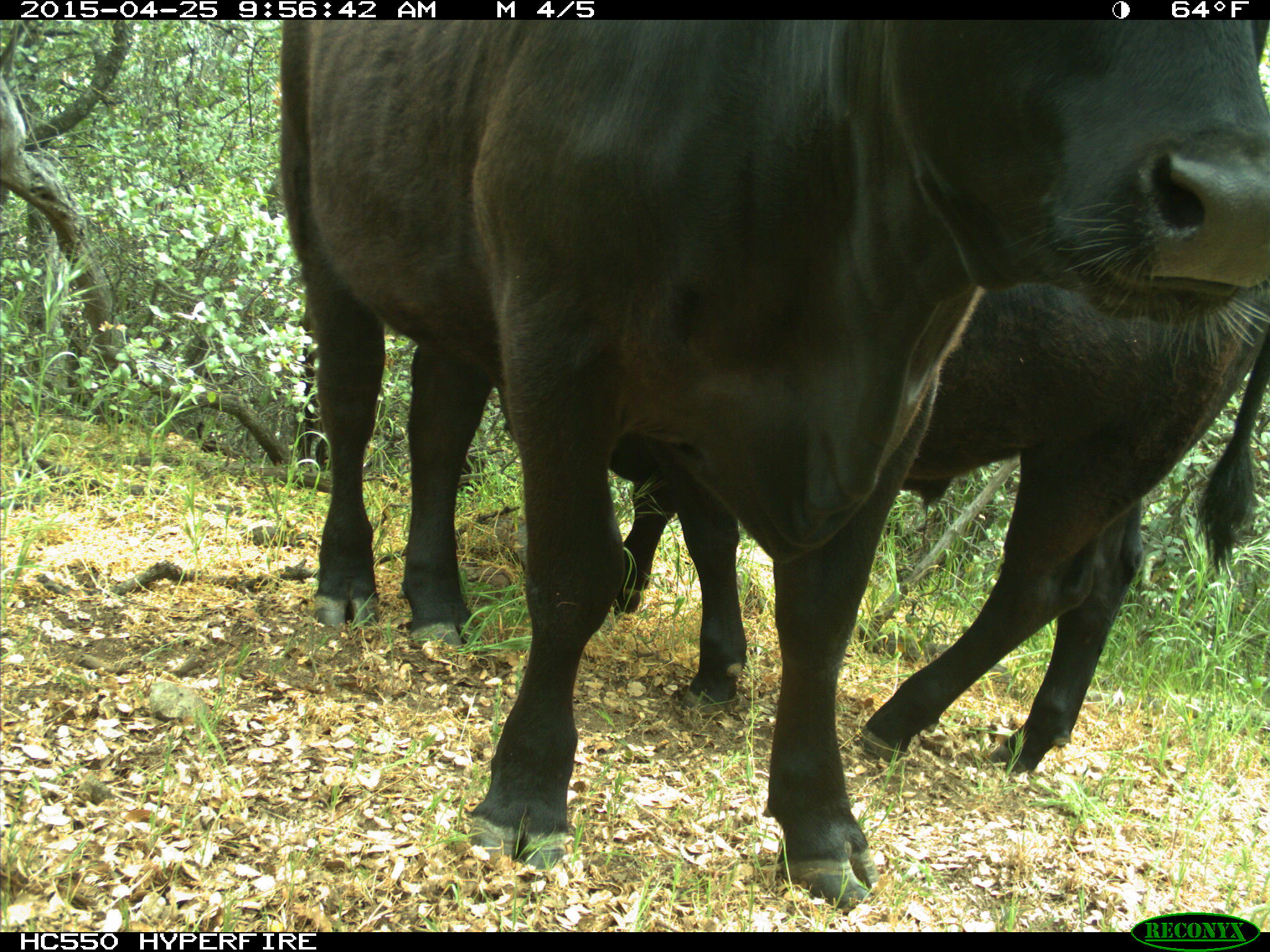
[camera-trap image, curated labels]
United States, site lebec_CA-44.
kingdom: Animalia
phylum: Chordata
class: Mammalia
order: Artiodactyla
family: Suidae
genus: Sus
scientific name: Sus scrofa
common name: wild boar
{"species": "Sus scrofa (wild boar)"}